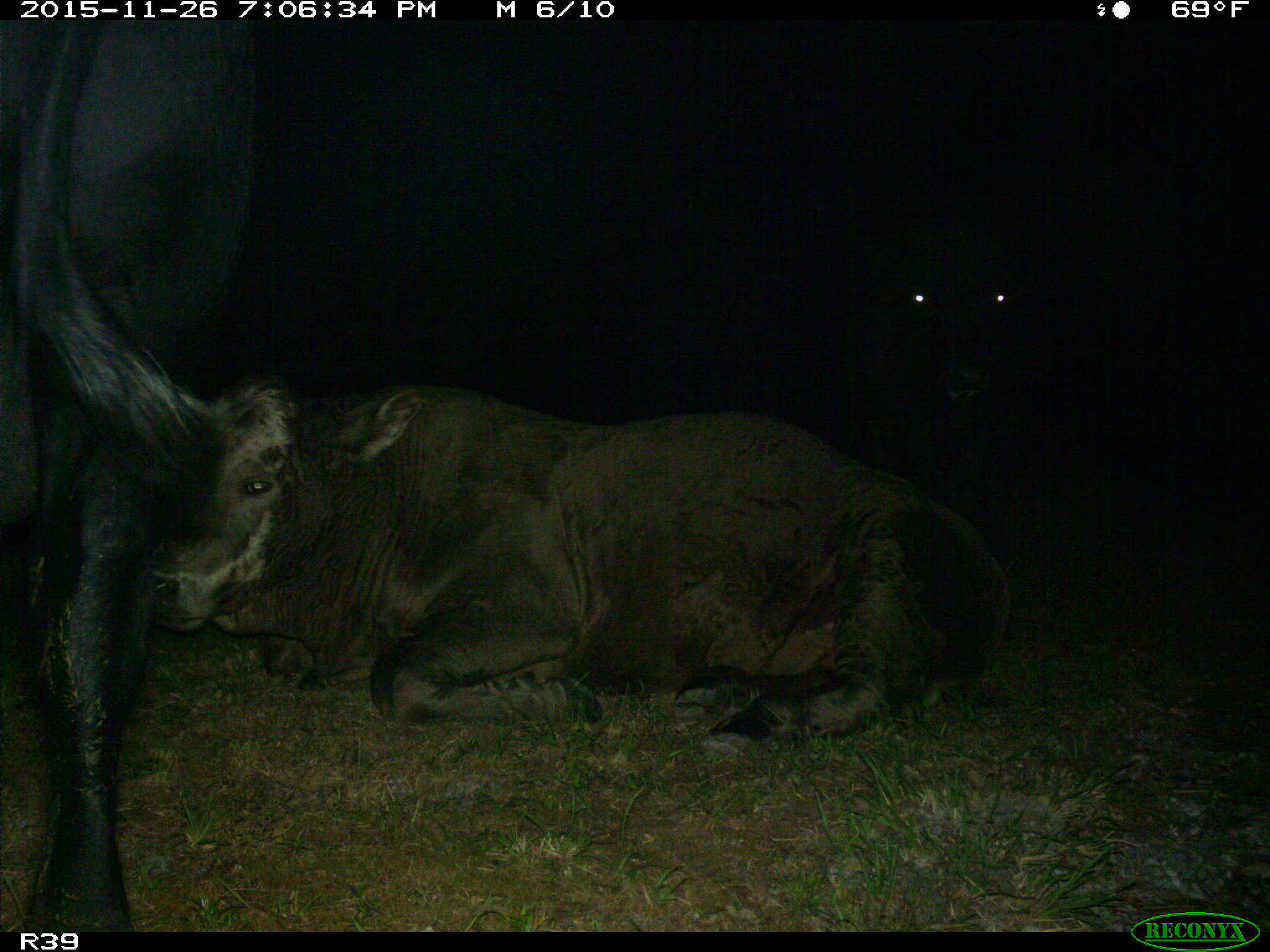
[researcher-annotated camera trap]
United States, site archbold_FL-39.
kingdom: Animalia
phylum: Chordata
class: Mammalia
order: Artiodactyla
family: Bovidae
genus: Bos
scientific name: Bos taurus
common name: domestic cow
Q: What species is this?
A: Bos taurus (domestic cow).